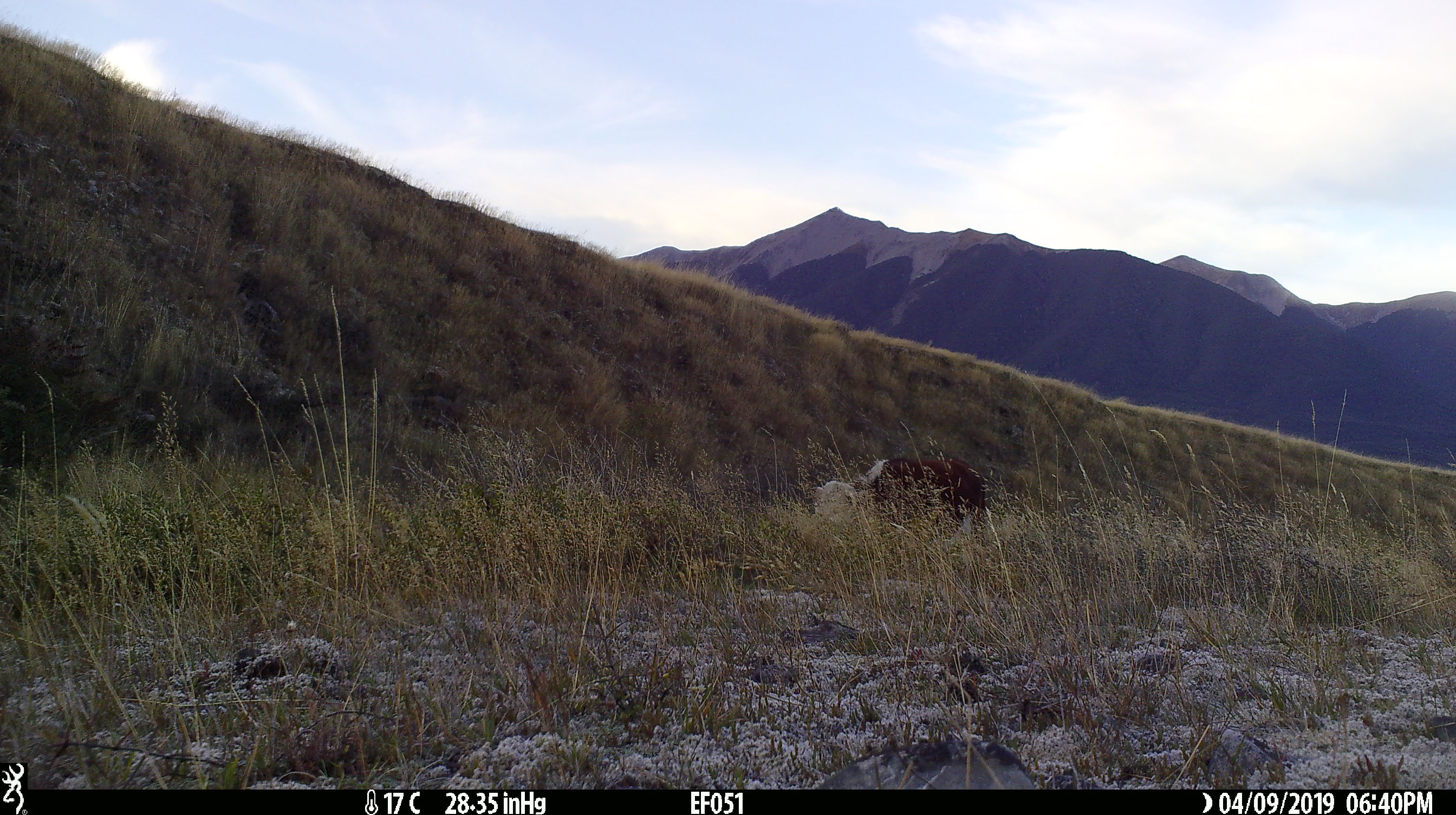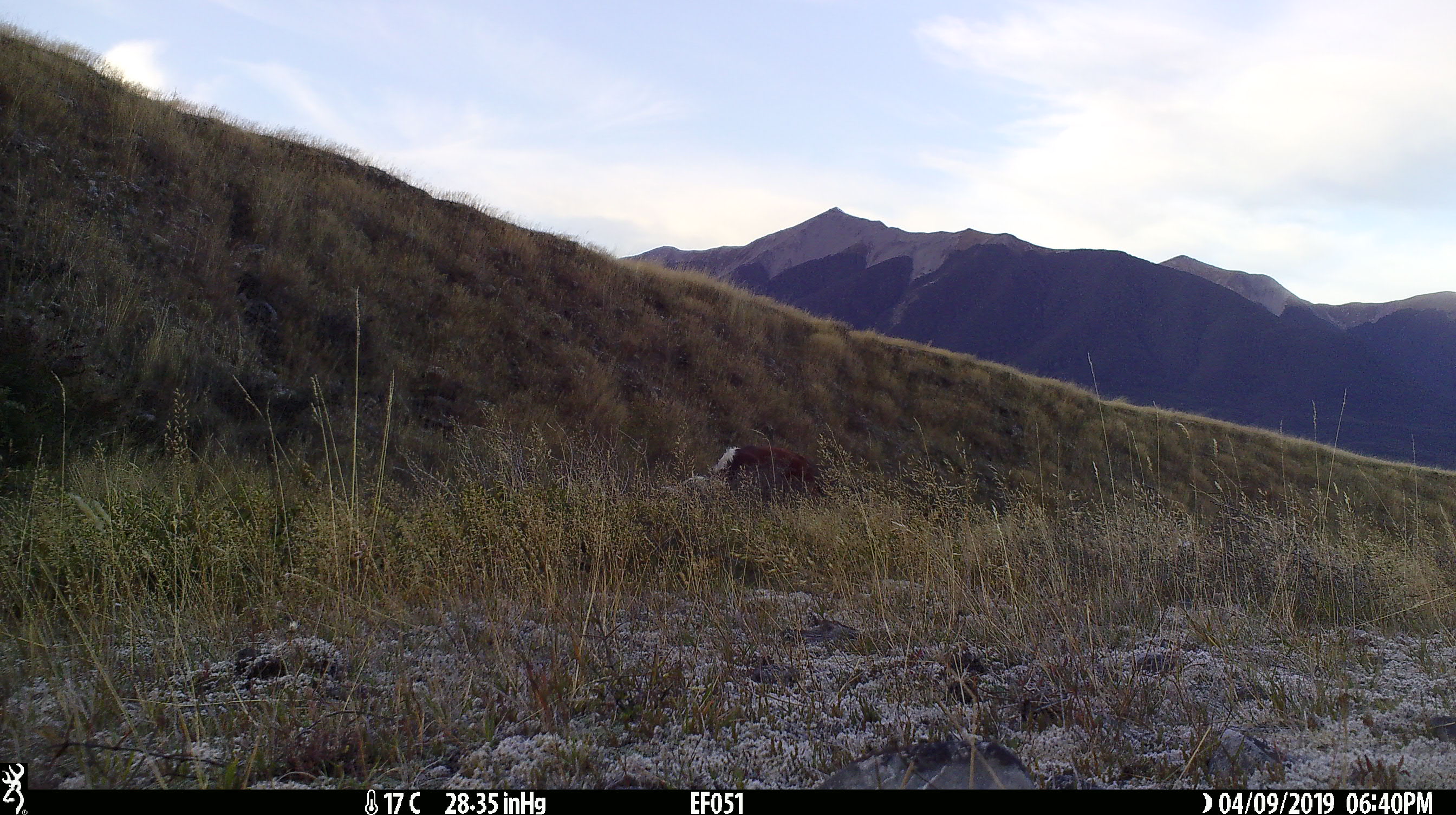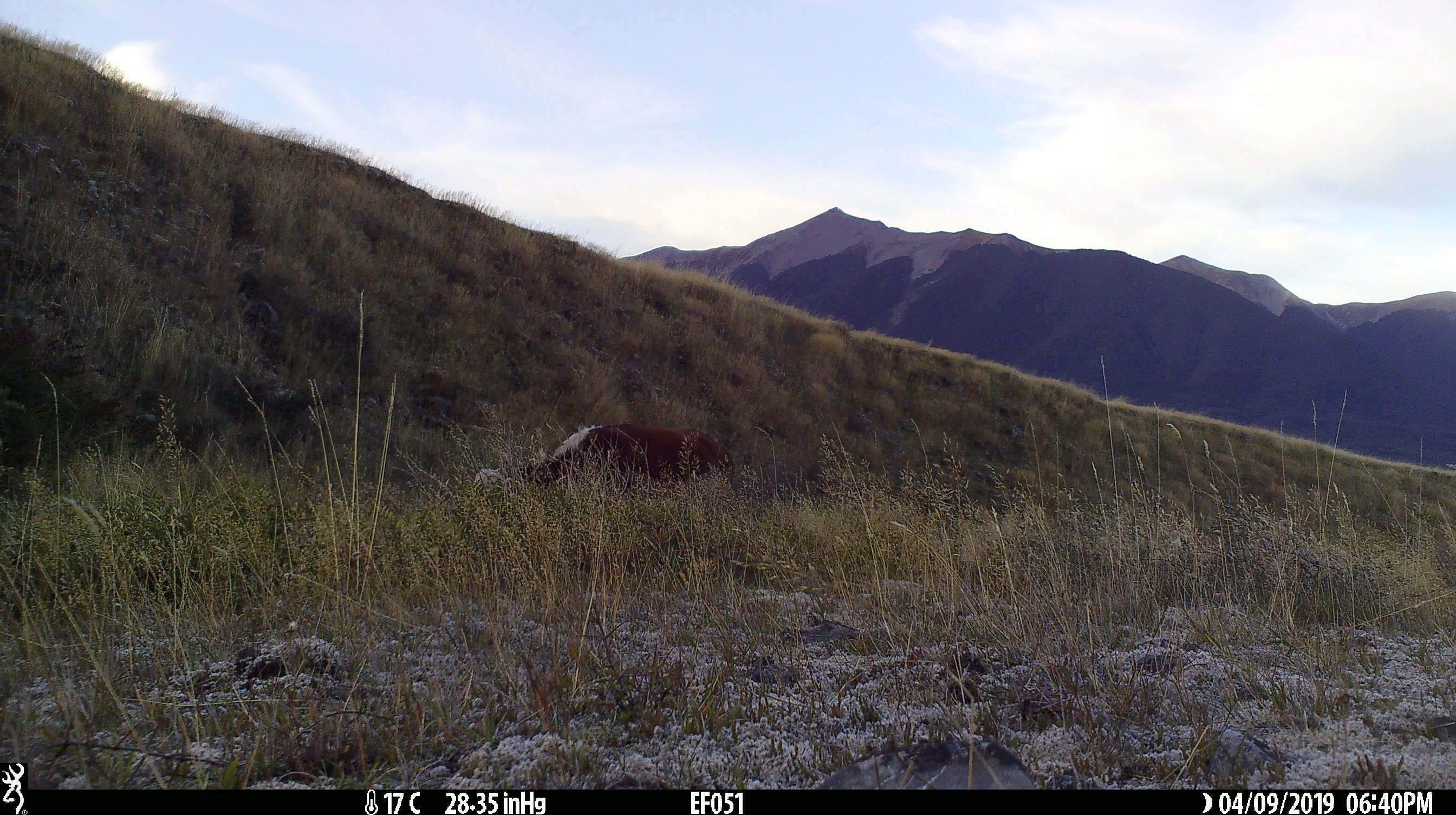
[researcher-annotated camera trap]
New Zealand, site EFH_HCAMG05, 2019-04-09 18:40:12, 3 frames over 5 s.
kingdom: Animalia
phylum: Chordata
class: Mammalia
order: Artiodactyla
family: Bovidae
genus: Bos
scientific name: Bos taurus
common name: domestic cow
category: cow